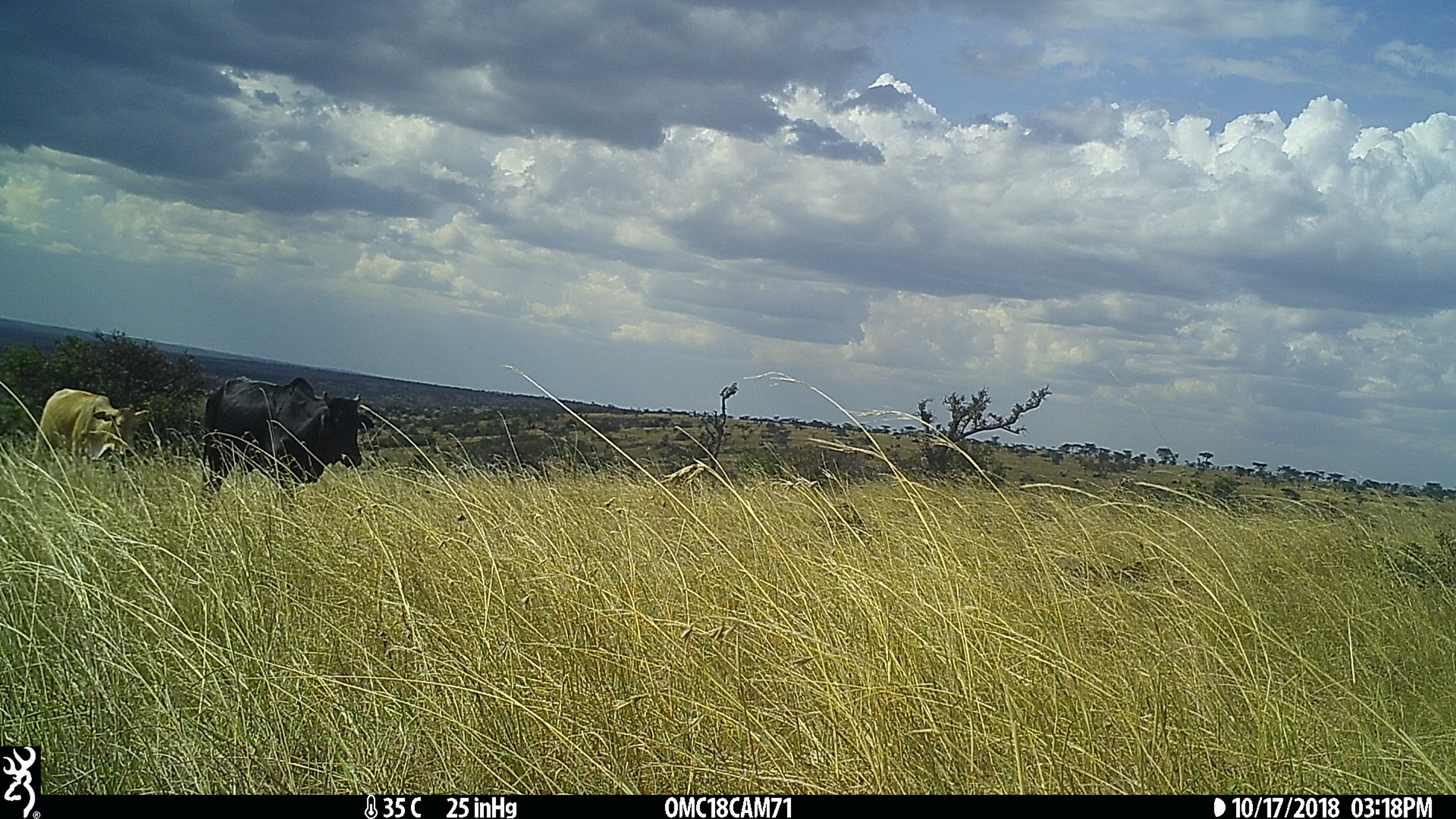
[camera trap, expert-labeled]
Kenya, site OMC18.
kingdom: Animalia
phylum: Chordata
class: Mammalia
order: Artiodactyla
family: Bovidae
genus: Bos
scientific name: Bos taurus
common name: cattle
Cattle (Bos taurus).